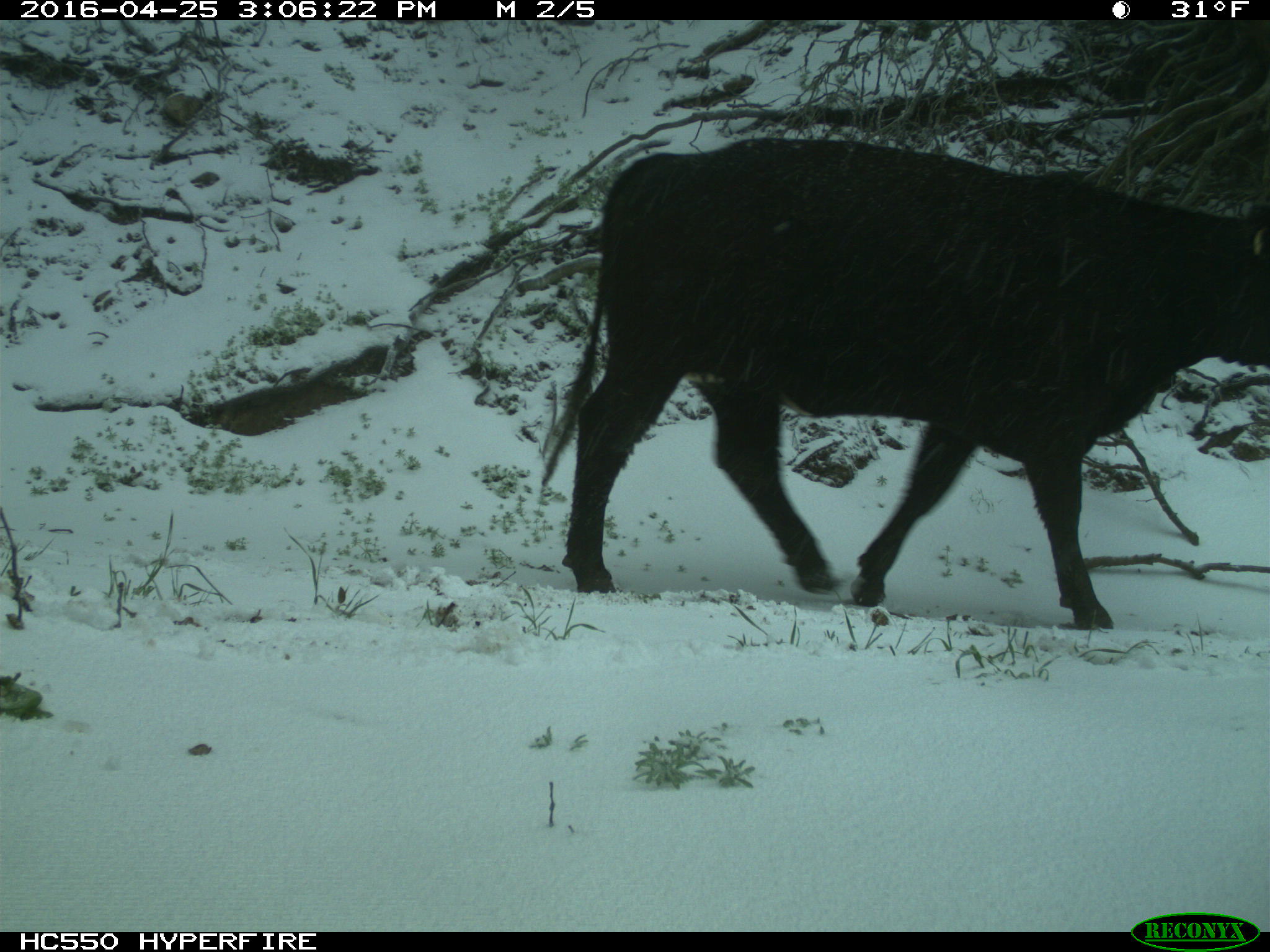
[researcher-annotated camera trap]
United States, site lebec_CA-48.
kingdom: Animalia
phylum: Chordata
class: Mammalia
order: Artiodactyla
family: Bovidae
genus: Bos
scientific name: Bos taurus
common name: domestic cow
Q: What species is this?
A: Bos taurus (domestic cow).